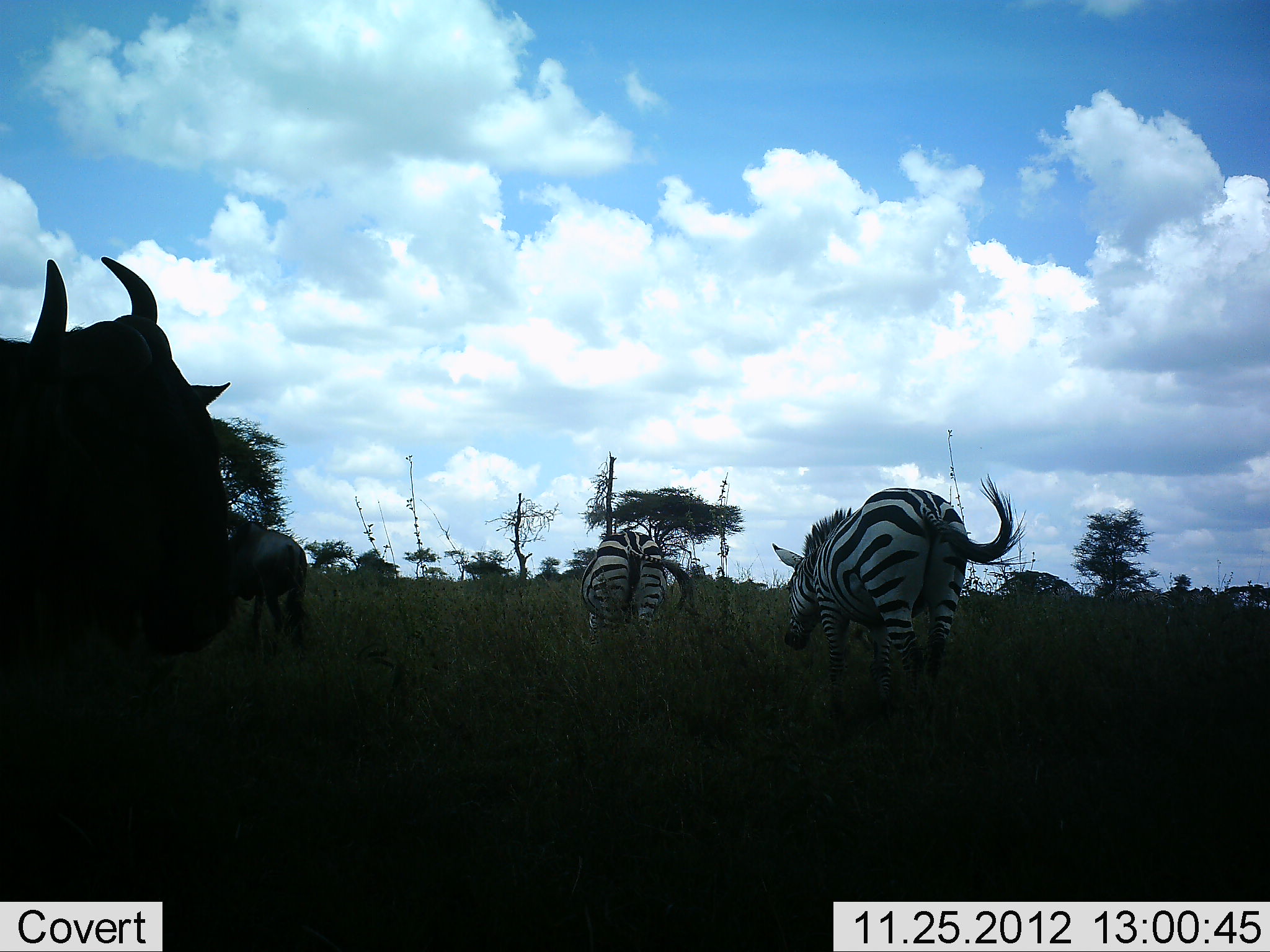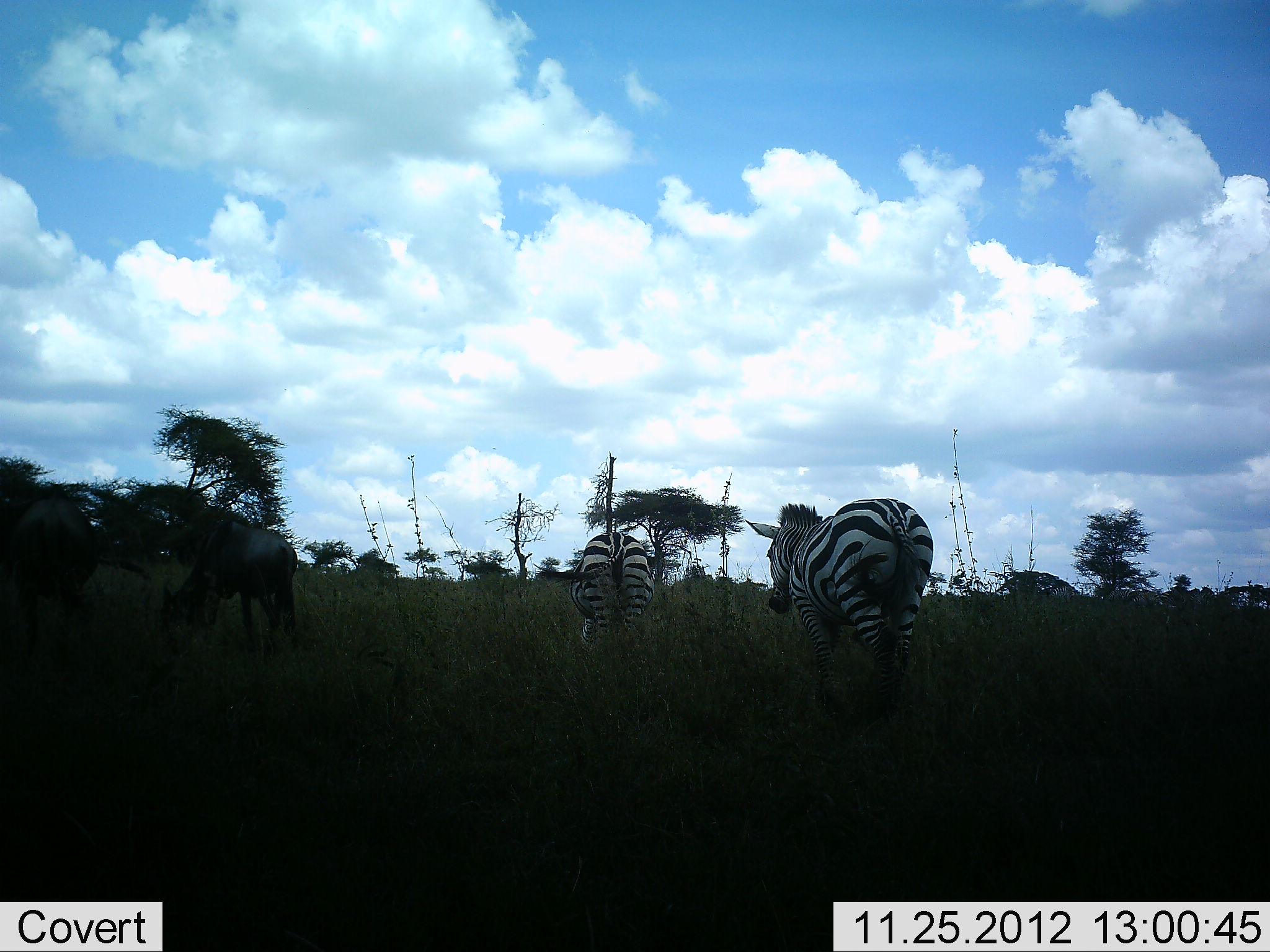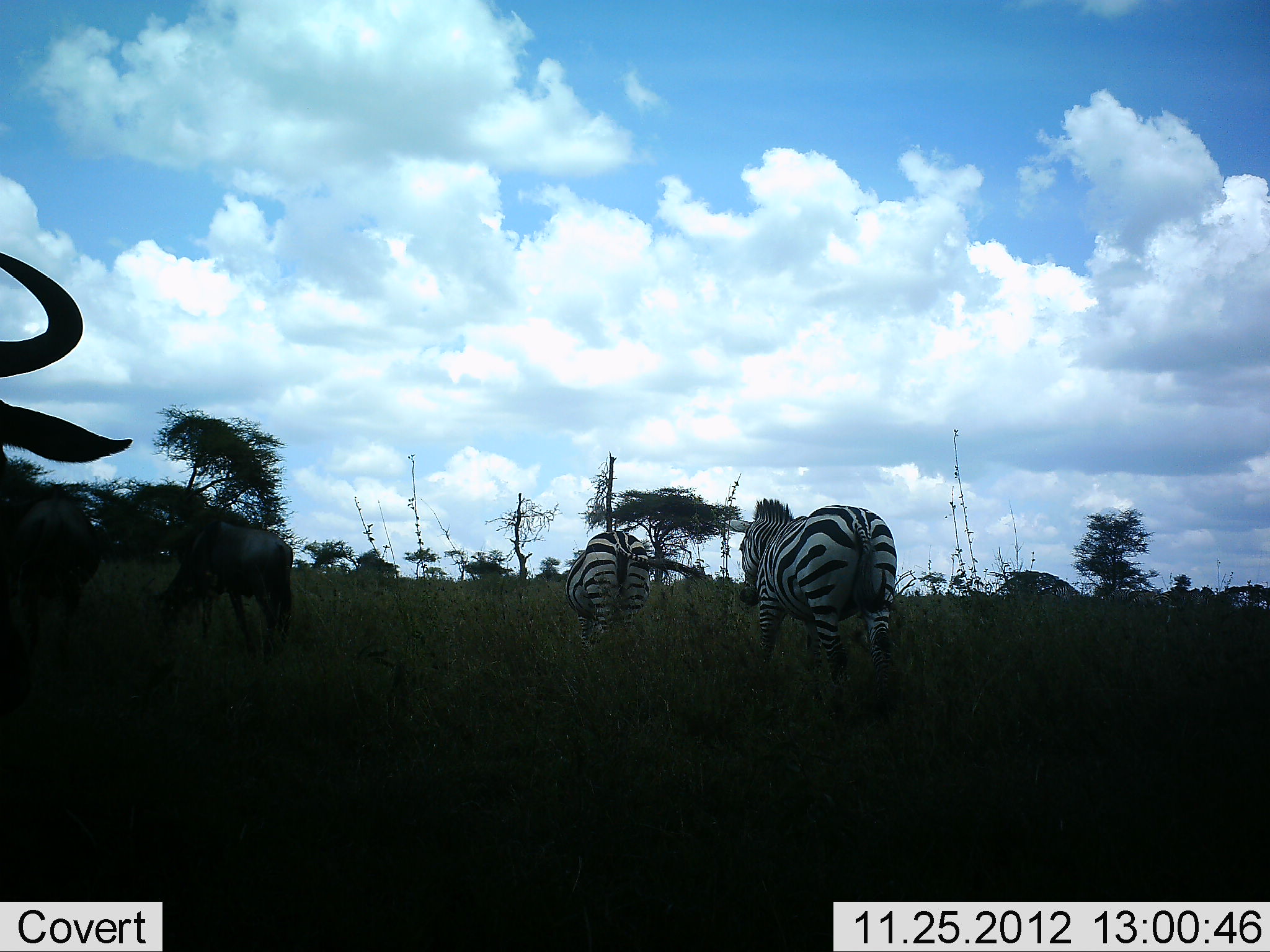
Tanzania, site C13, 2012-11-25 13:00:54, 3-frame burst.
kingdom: Animalia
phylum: Chordata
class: Mammalia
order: Artiodactyla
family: Bovidae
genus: Connochaetes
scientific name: Connochaetes taurinus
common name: blue wildebeest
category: wildebeest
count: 3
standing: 30%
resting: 0%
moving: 80%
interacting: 0%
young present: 0%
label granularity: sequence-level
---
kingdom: Animalia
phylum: Chordata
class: Mammalia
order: Perissodactyla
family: Equidae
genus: Equus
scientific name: Equus quagga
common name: plains zebra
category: zebra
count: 2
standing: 17%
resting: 0%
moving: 83%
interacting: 0%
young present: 0%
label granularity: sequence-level